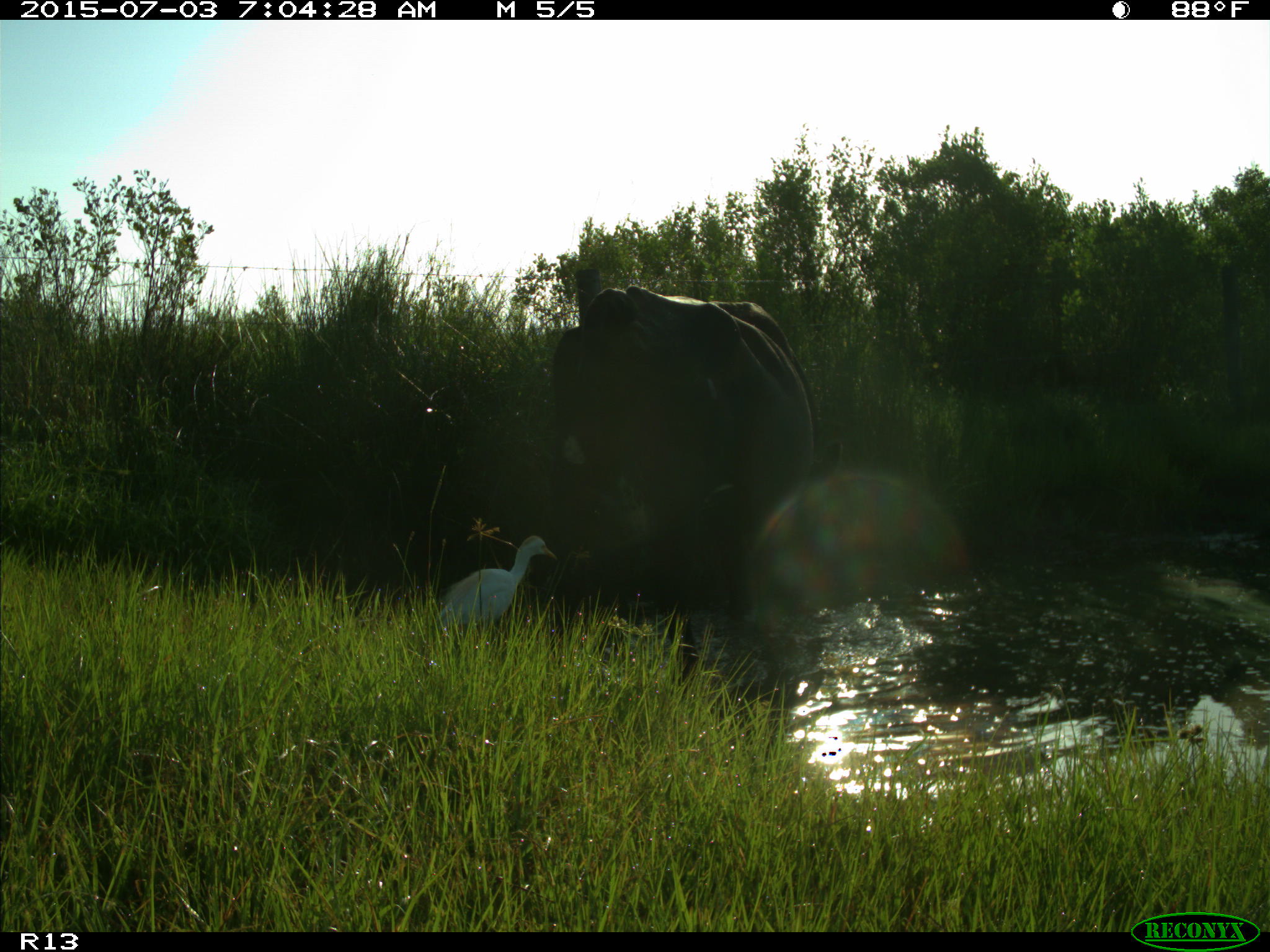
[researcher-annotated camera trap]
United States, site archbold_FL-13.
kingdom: Animalia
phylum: Chordata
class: Mammalia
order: Artiodactyla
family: Bovidae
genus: Bos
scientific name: Bos taurus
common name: domestic cow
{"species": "Bos taurus (domestic cow)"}